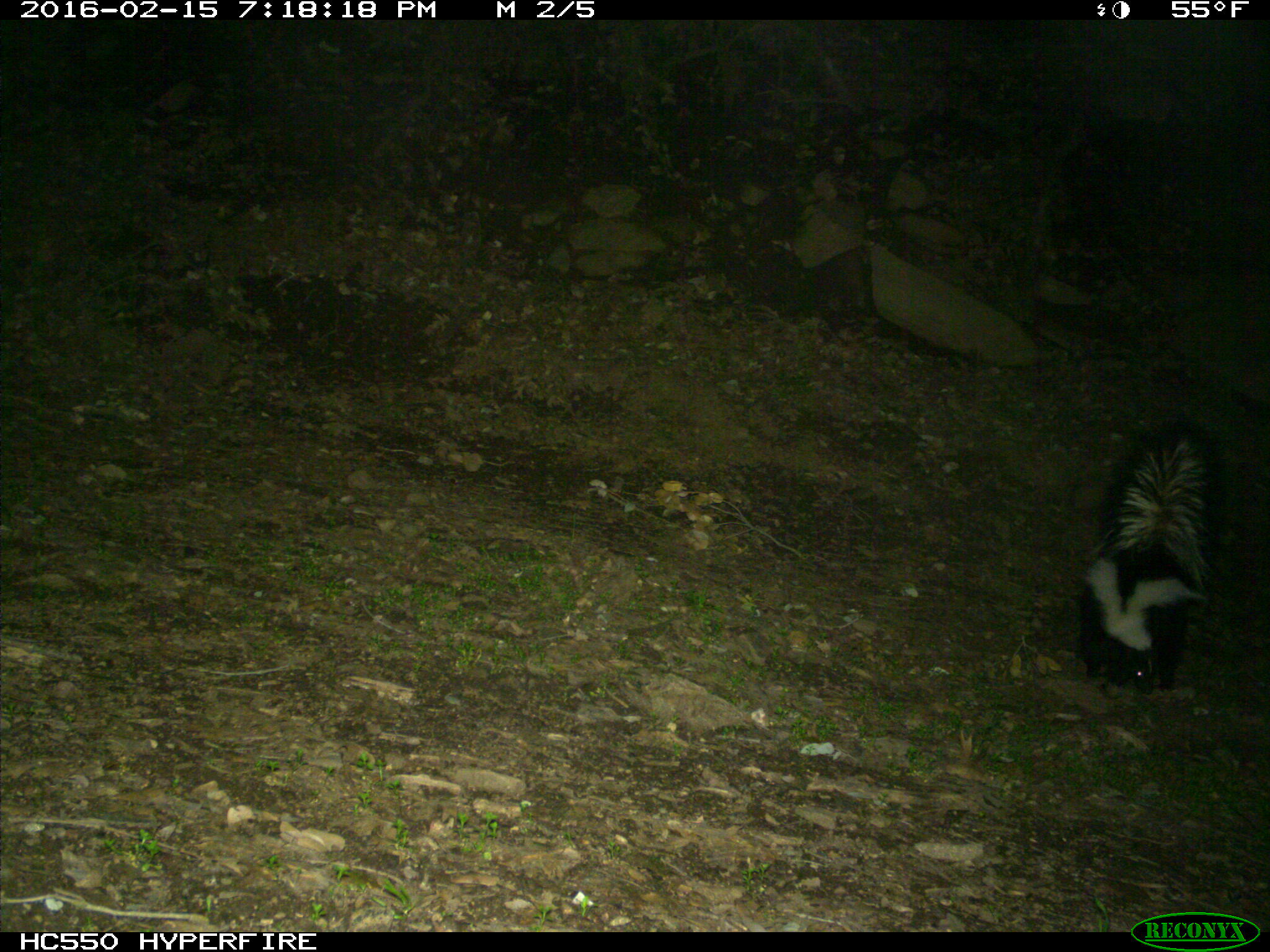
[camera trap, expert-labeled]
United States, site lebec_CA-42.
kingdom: Animalia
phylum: Chordata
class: Mammalia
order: Carnivora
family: Mephitidae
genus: Mephitis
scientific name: Mephitis mephitis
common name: striped skunk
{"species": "Mephitis mephitis (striped skunk)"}